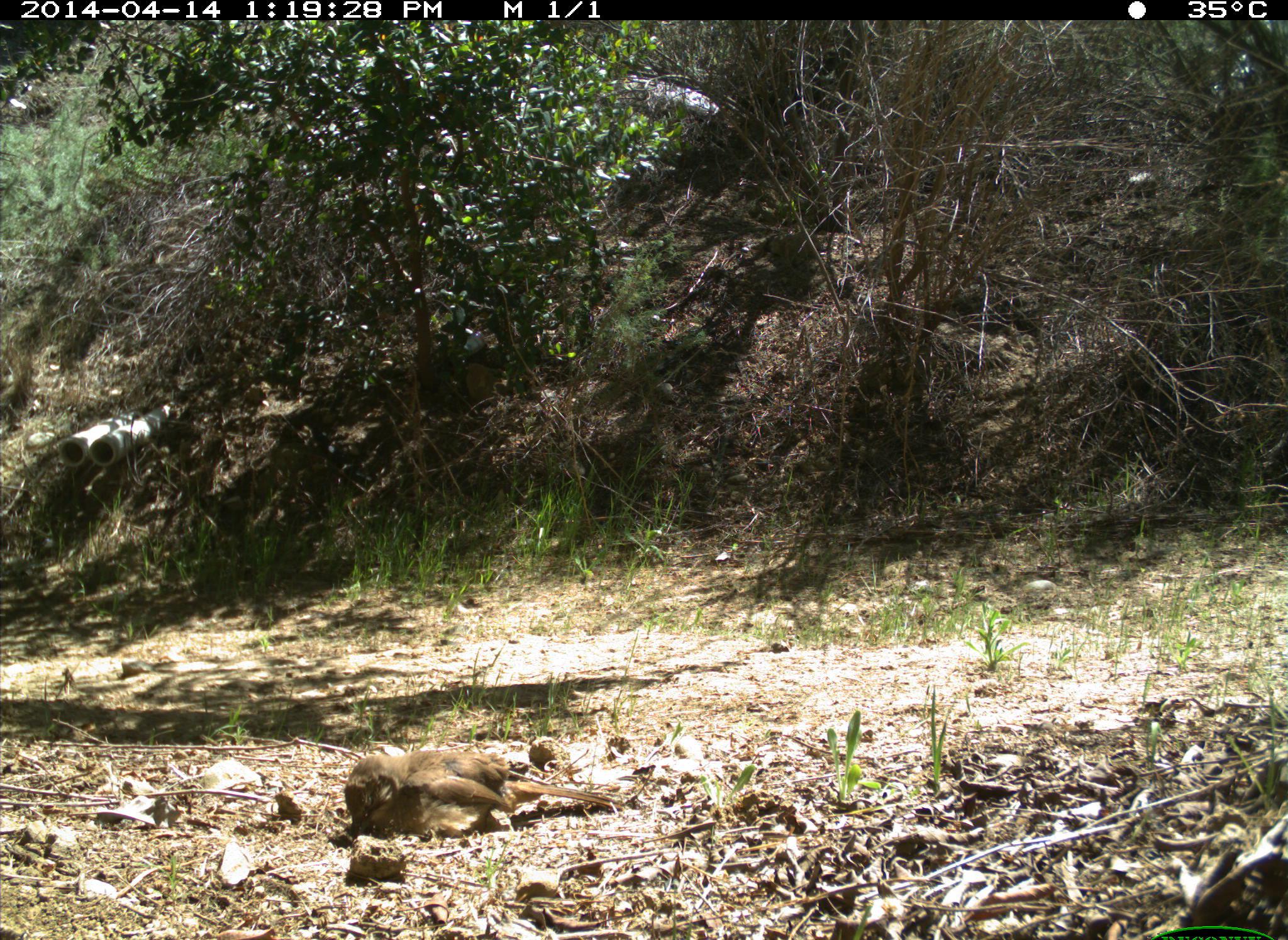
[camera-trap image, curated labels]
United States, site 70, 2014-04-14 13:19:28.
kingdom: Animalia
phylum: Chordata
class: Aves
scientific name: Aves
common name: bird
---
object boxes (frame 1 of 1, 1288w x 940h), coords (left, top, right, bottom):
bird: (345, 750, 624, 840)